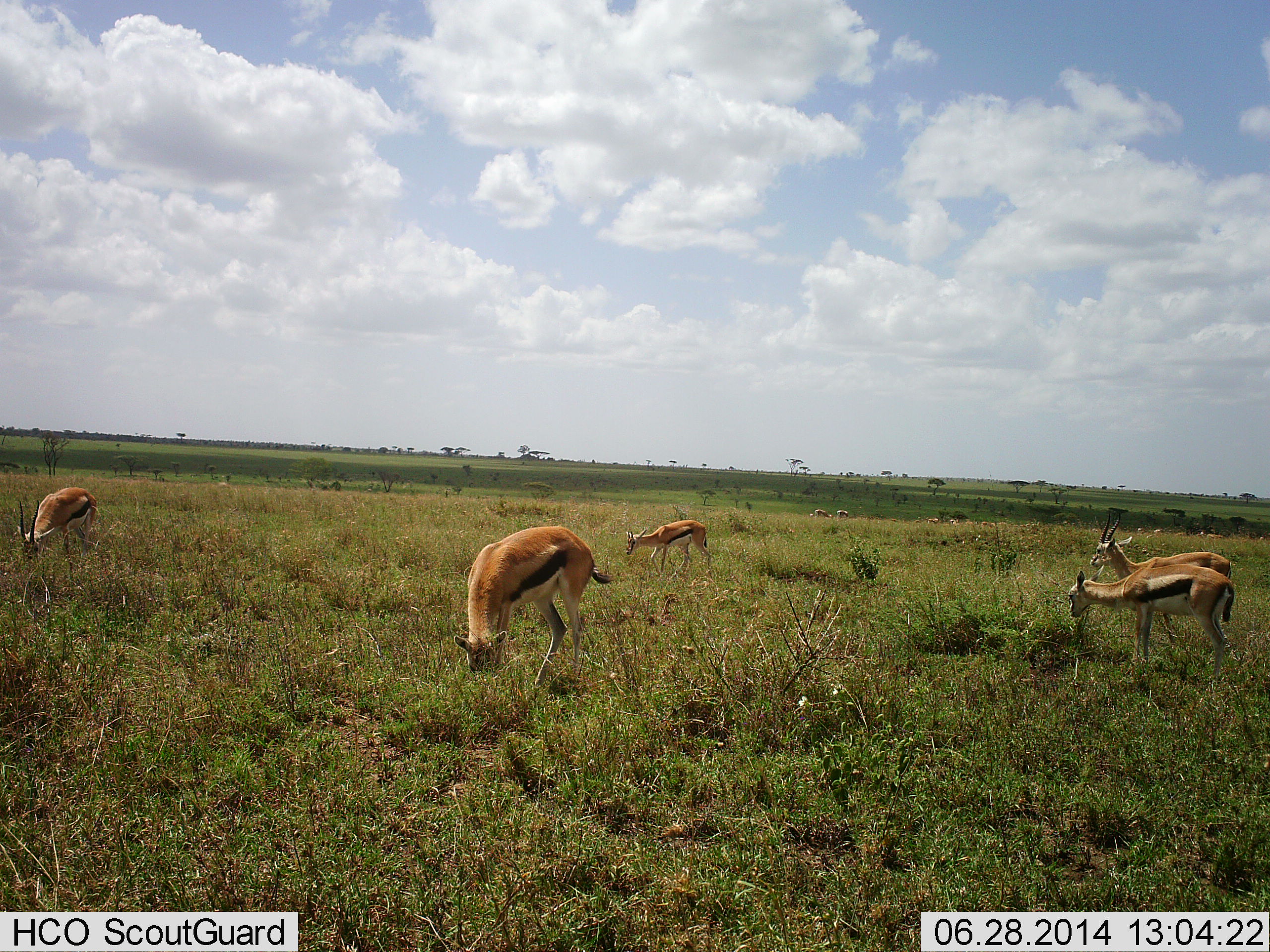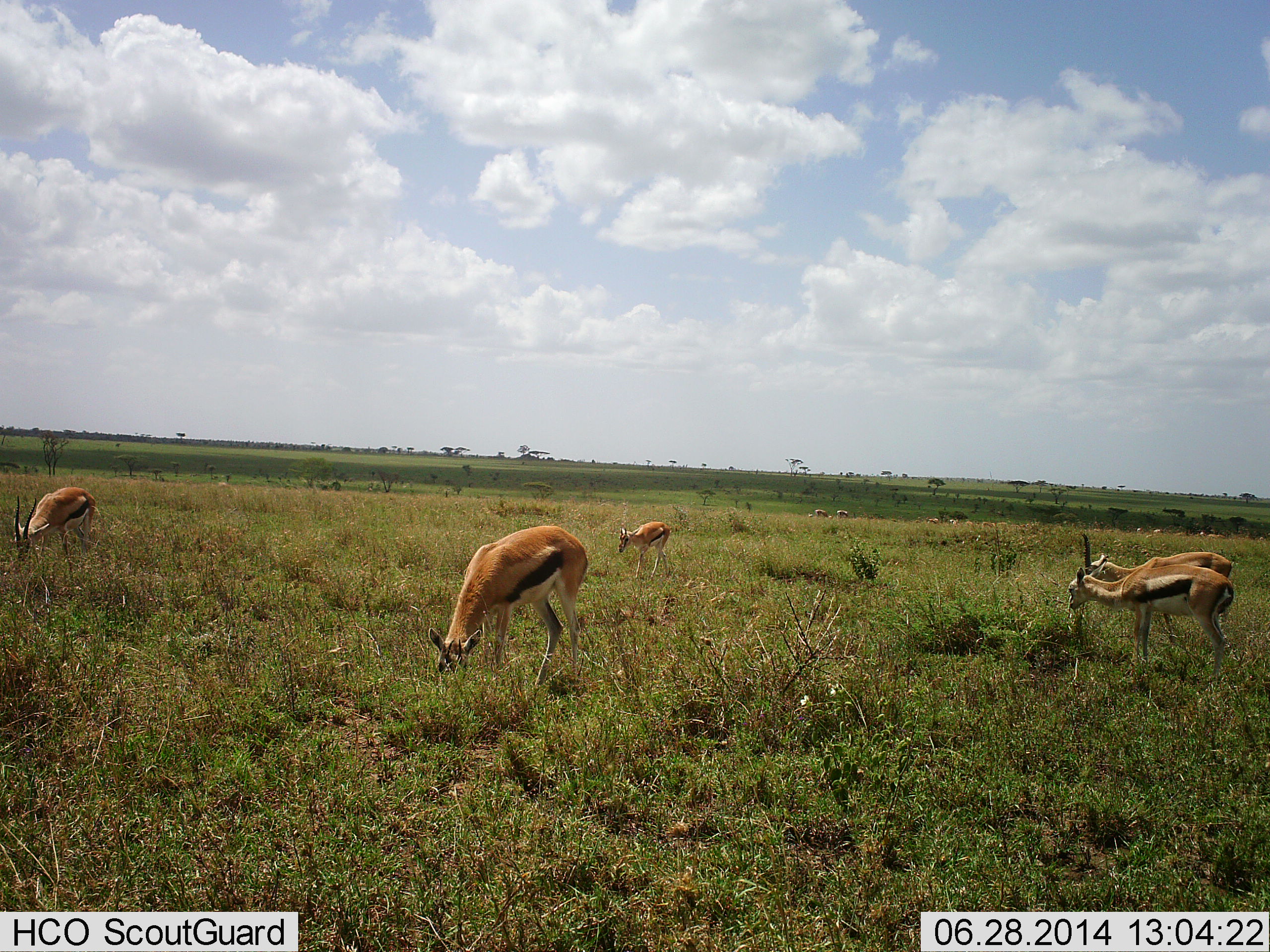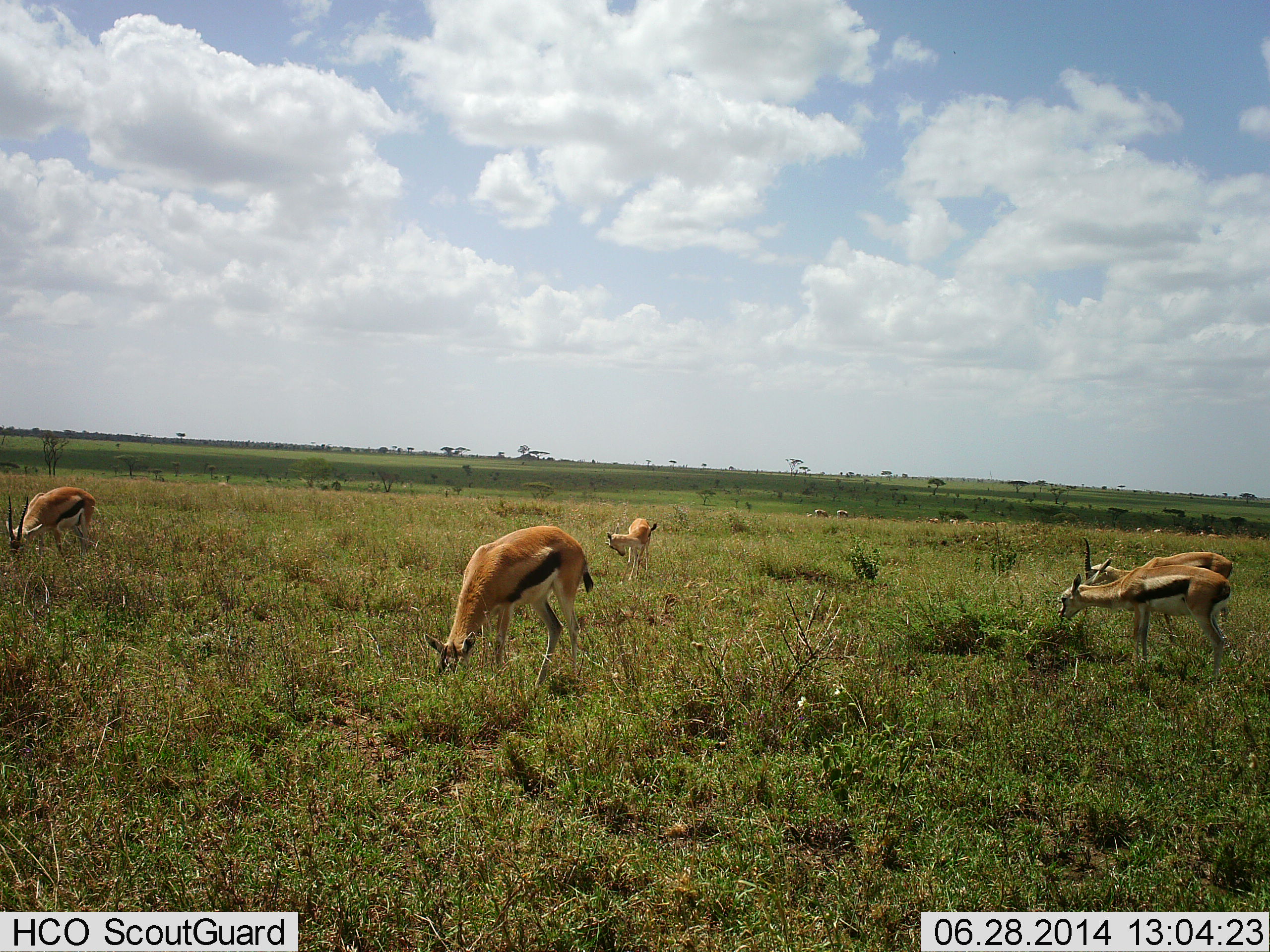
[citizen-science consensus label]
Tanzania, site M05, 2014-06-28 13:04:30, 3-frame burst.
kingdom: Animalia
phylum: Chordata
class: Mammalia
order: Artiodactyla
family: Bovidae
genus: Eudorcas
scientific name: Eudorcas thomsonii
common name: thomson's gazelle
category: gazellethomsons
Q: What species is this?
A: Gazellethomsons (thomson's gazelle) (Eudorcas thomsonii).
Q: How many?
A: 5.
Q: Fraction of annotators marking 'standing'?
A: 45%.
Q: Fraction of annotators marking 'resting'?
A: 0%.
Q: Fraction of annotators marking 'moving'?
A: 18%.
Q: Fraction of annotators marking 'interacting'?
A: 0%.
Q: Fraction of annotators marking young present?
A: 9%.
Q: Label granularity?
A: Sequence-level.